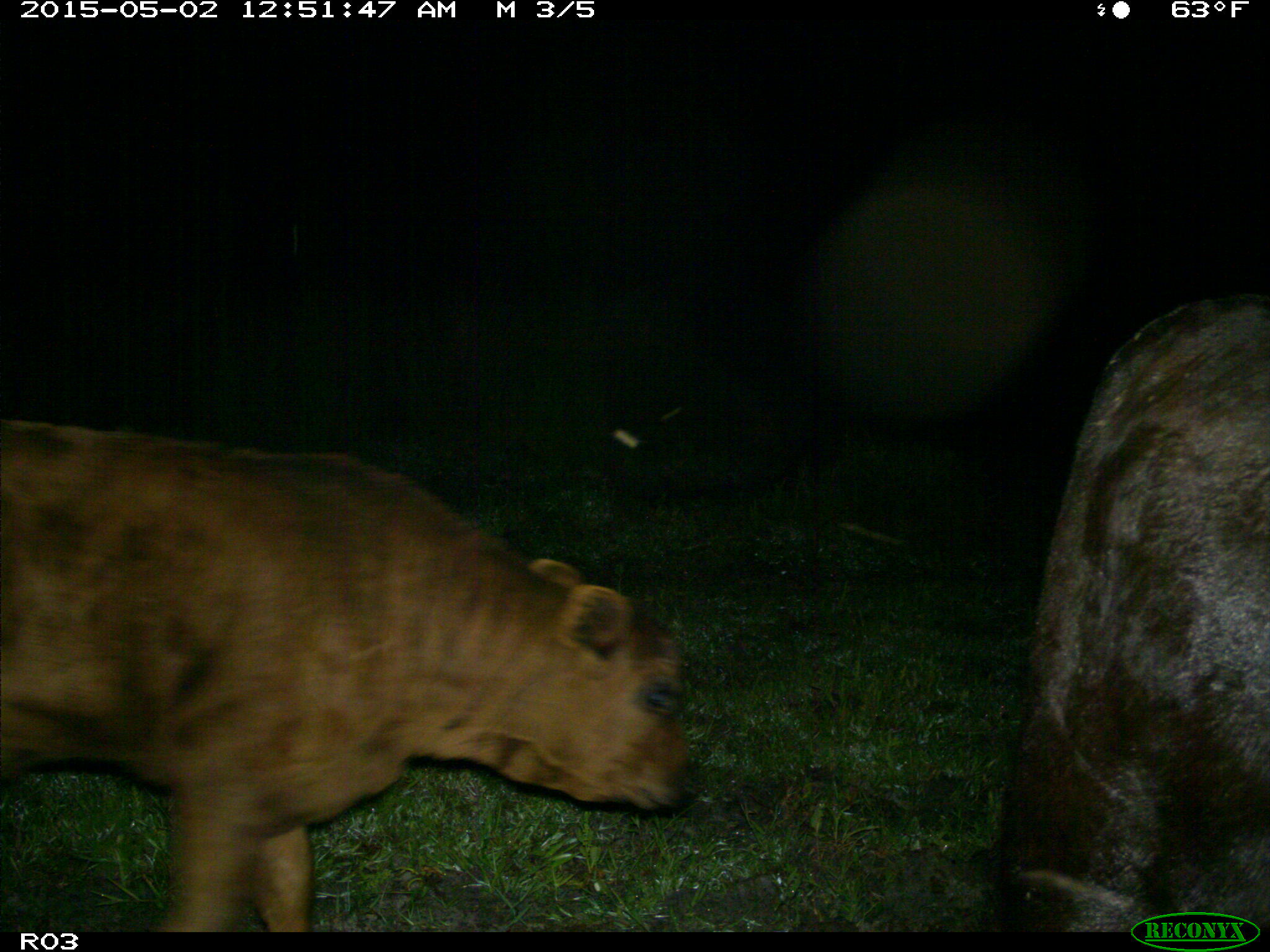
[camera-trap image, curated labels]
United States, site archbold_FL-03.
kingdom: Animalia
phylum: Chordata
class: Mammalia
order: Artiodactyla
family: Bovidae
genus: Bos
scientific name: Bos taurus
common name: domestic cow